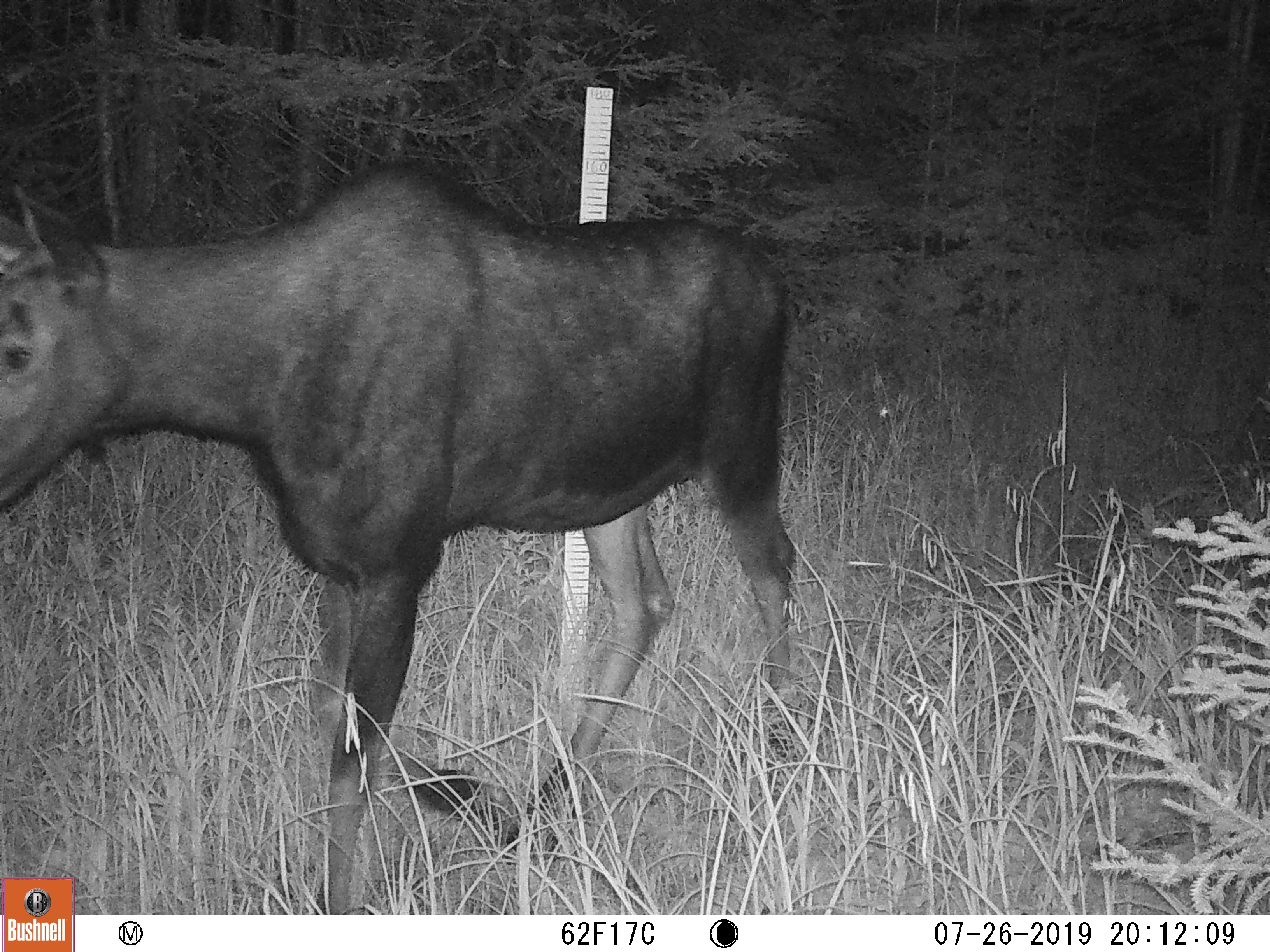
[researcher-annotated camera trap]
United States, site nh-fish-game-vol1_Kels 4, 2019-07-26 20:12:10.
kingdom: Animalia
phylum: Chordata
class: Mammalia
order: Artiodactyla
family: Cervidae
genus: Alces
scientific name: Alces alces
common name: moose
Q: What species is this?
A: Moose (Alces alces).